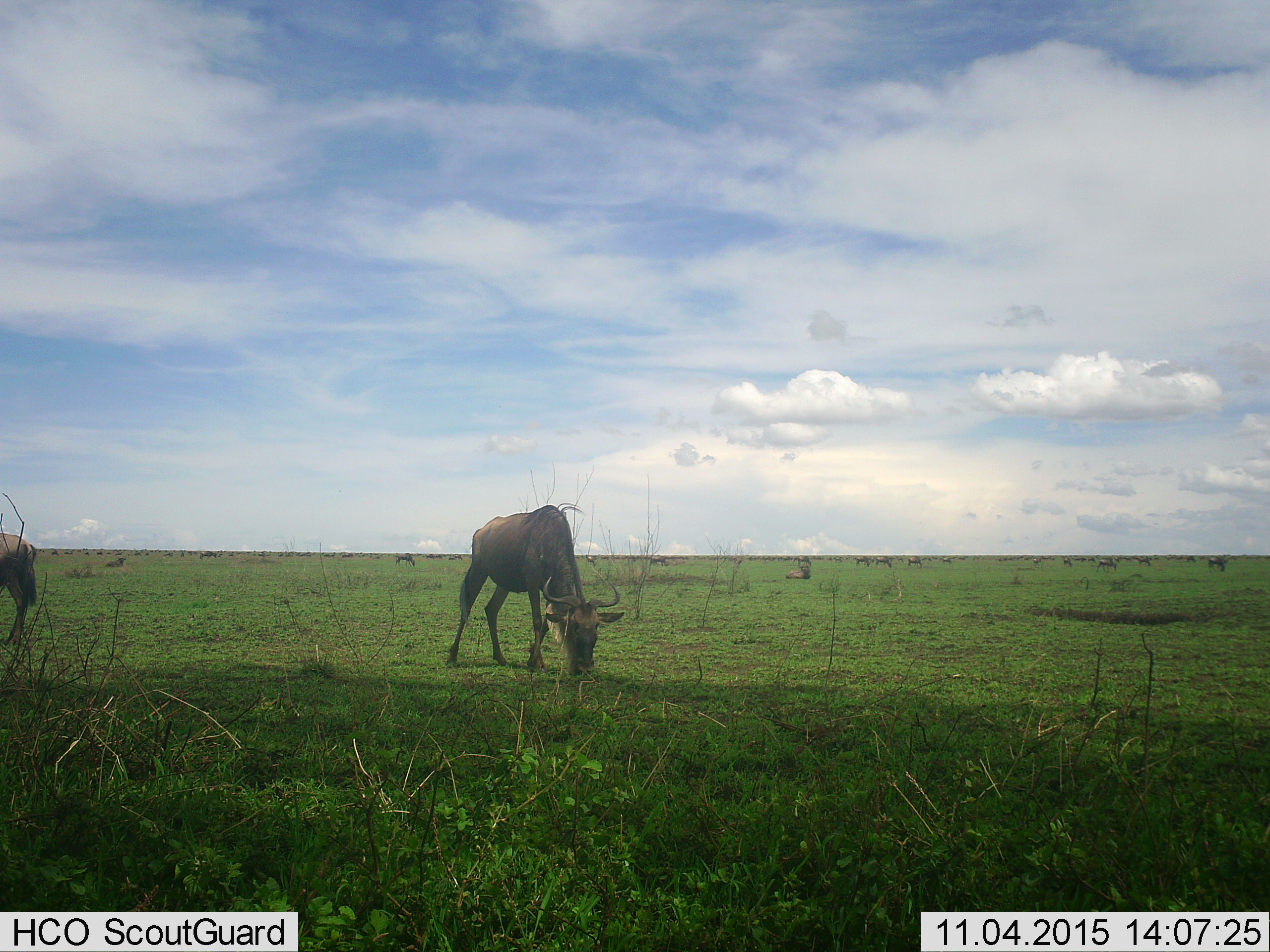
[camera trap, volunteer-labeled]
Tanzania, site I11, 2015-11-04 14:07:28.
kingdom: Animalia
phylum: Chordata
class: Mammalia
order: Artiodactyla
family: Bovidae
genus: Connochaetes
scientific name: Connochaetes taurinus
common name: blue wildebeest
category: wildebeest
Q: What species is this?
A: Wildebeest (blue wildebeest) (Connochaetes taurinus).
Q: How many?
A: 51+.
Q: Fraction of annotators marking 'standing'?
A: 50%.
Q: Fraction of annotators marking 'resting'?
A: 50%.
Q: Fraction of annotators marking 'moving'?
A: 20%.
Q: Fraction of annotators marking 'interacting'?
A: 0%.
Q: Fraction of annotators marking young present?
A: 20%.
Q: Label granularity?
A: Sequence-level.